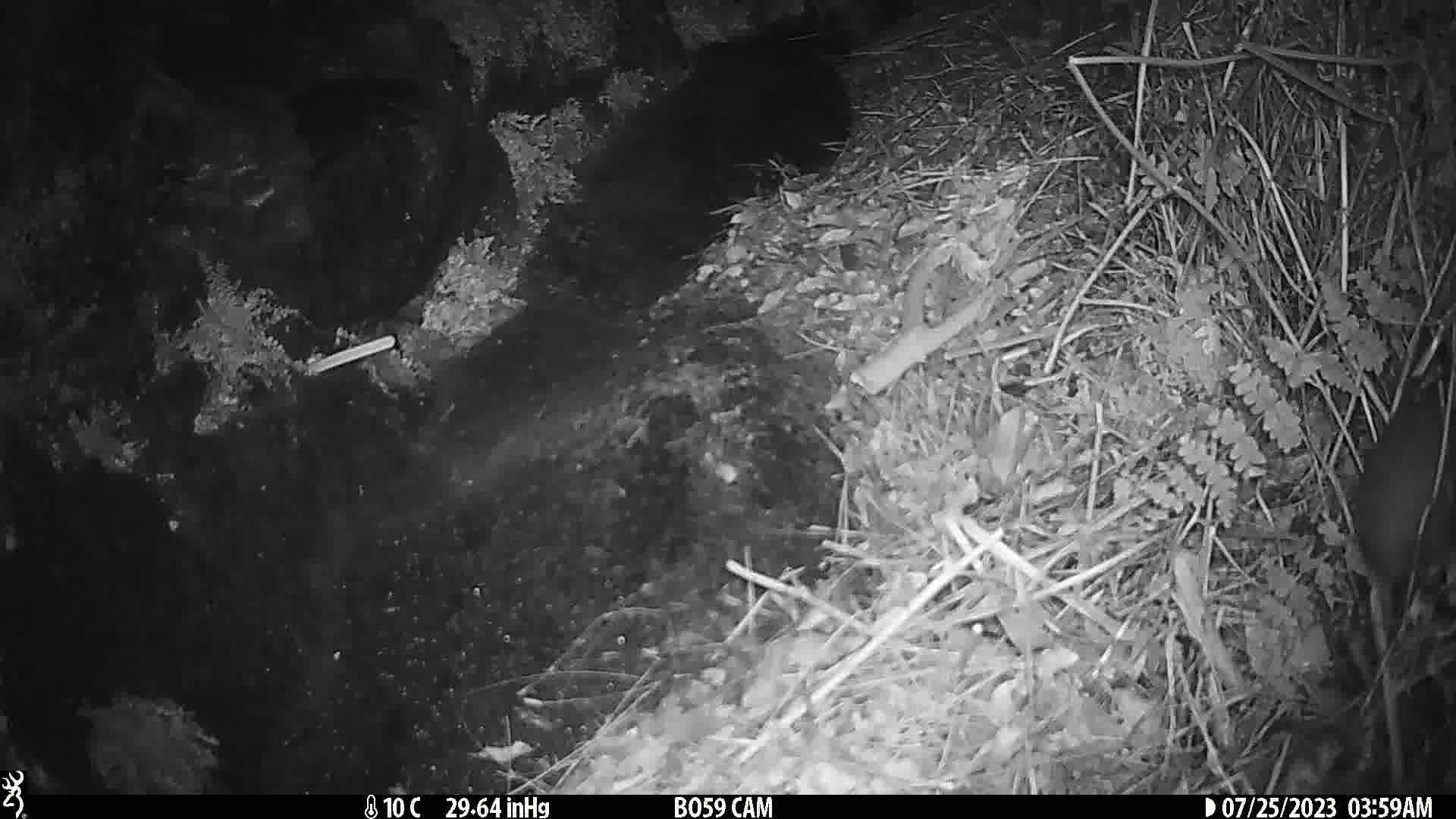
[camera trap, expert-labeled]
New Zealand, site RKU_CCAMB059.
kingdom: Animalia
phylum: Chordata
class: Mammalia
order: Rodentia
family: Muridae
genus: Rattus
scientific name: Rattus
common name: rat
Rat (Rattus).